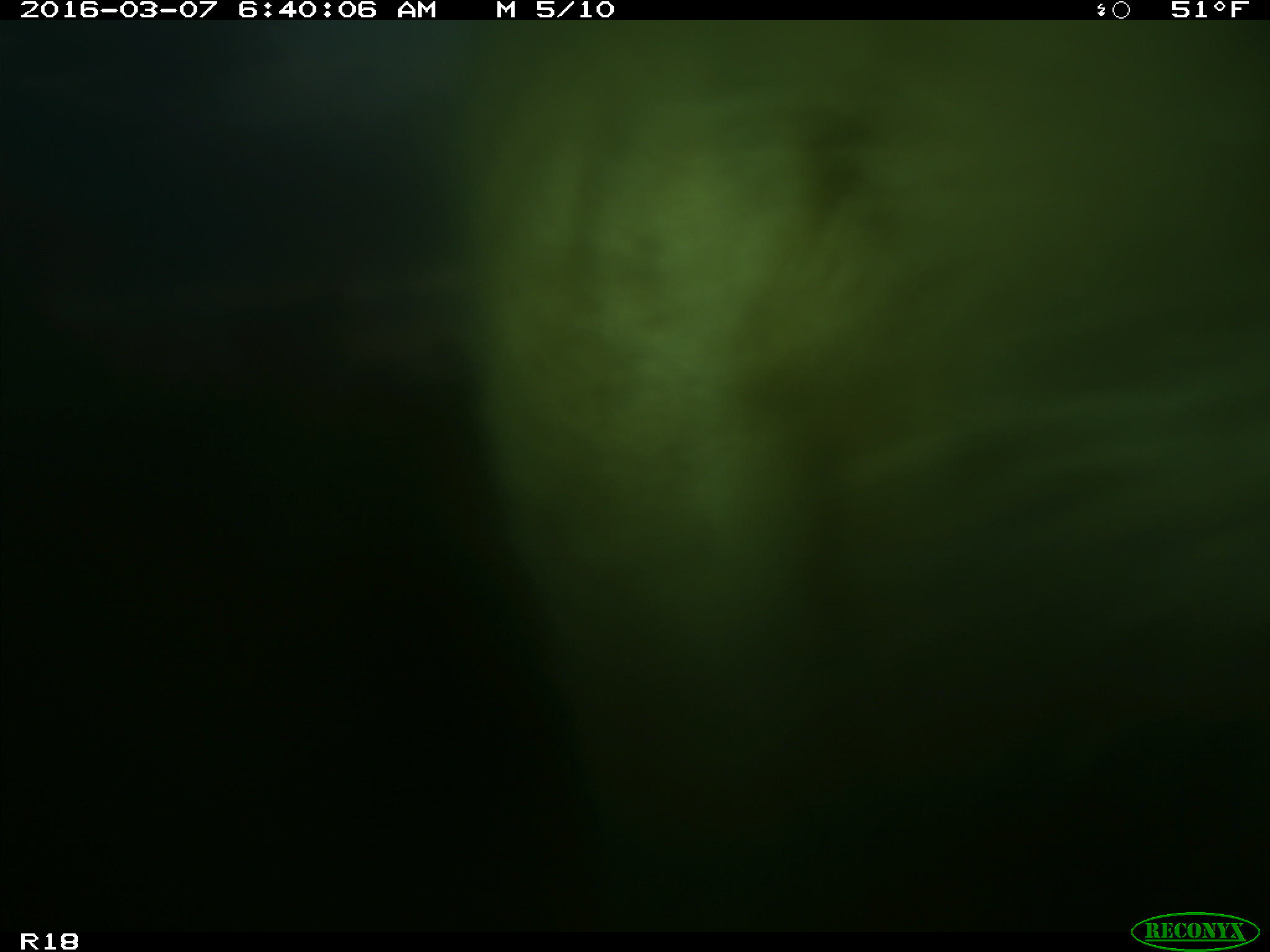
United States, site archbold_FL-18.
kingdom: Animalia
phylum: Chordata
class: Mammalia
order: Artiodactyla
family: Bovidae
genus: Bos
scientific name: Bos taurus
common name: domestic cow